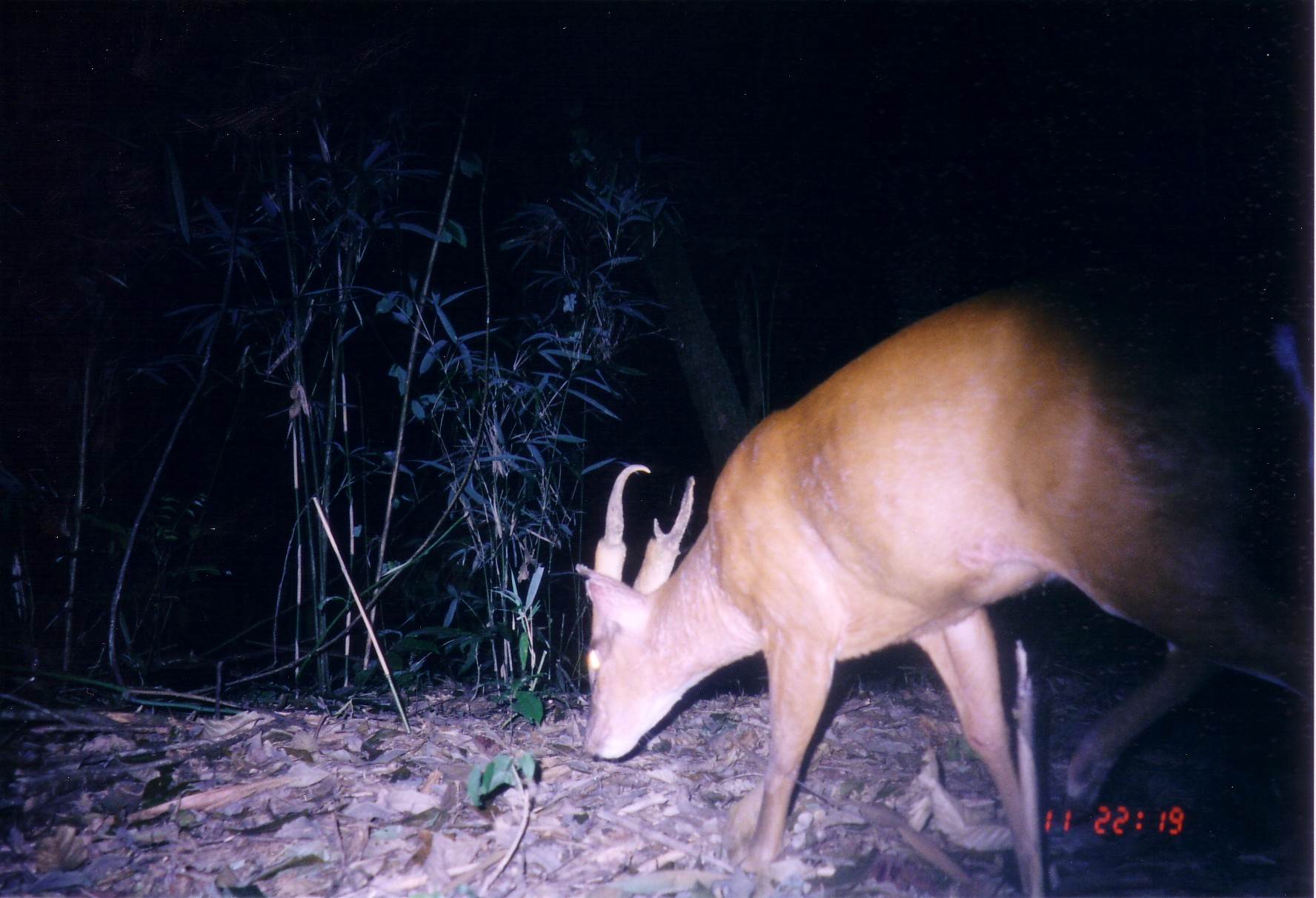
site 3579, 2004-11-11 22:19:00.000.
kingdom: Animalia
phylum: Chordata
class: Mammalia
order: Artiodactyla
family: Cervidae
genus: Muntiacus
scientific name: Muntiacus muntjak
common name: southern red muntjac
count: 1